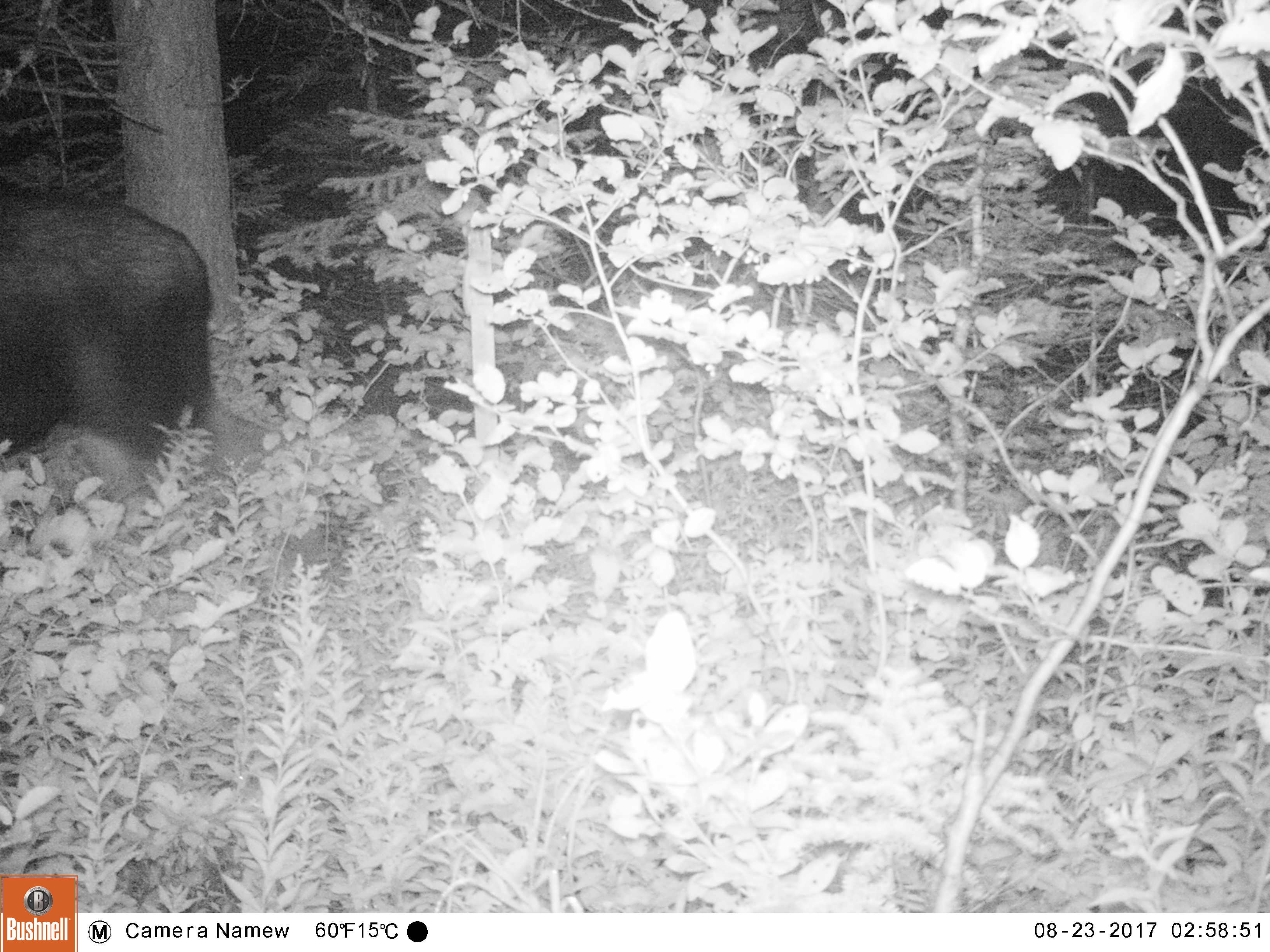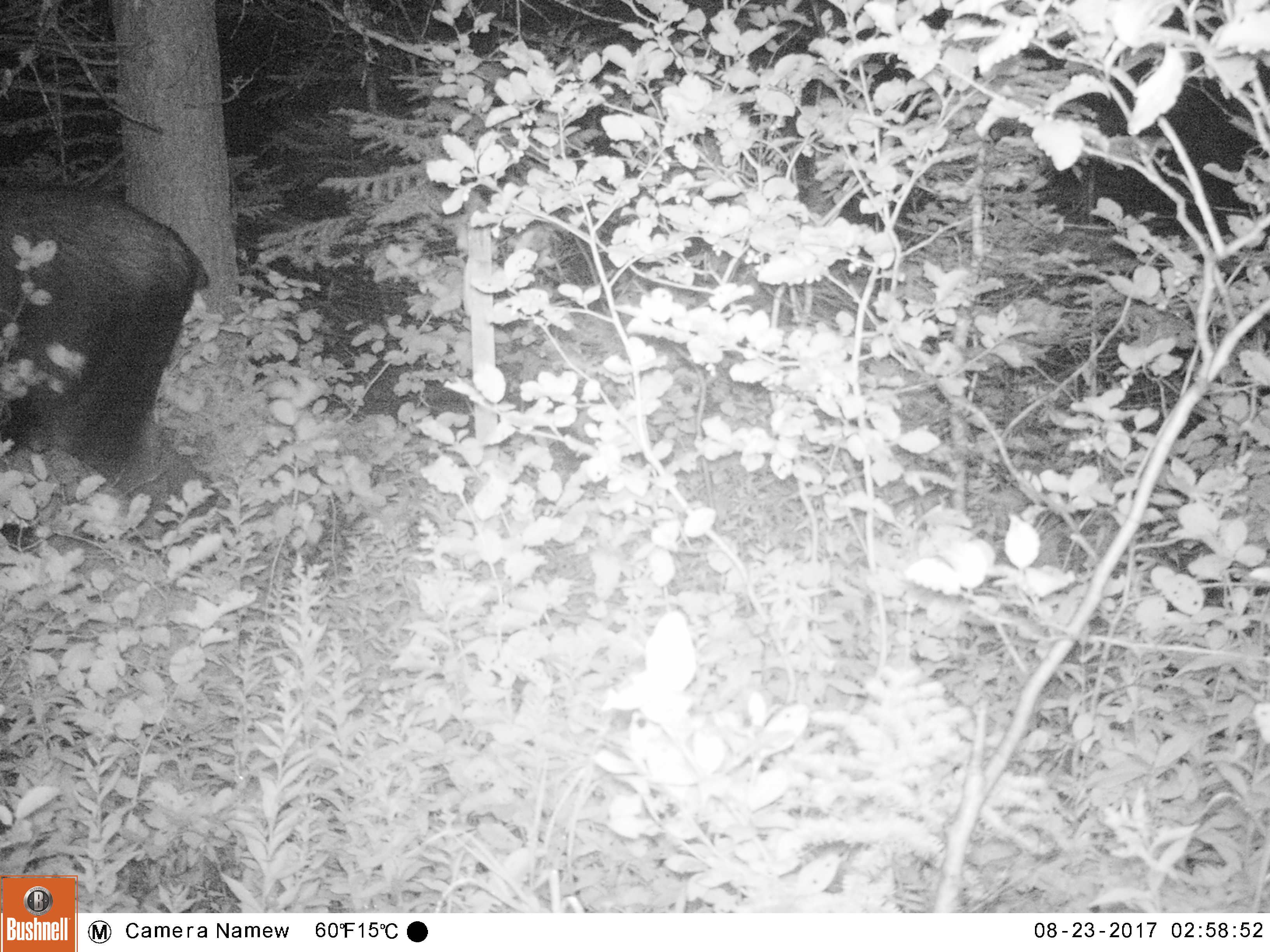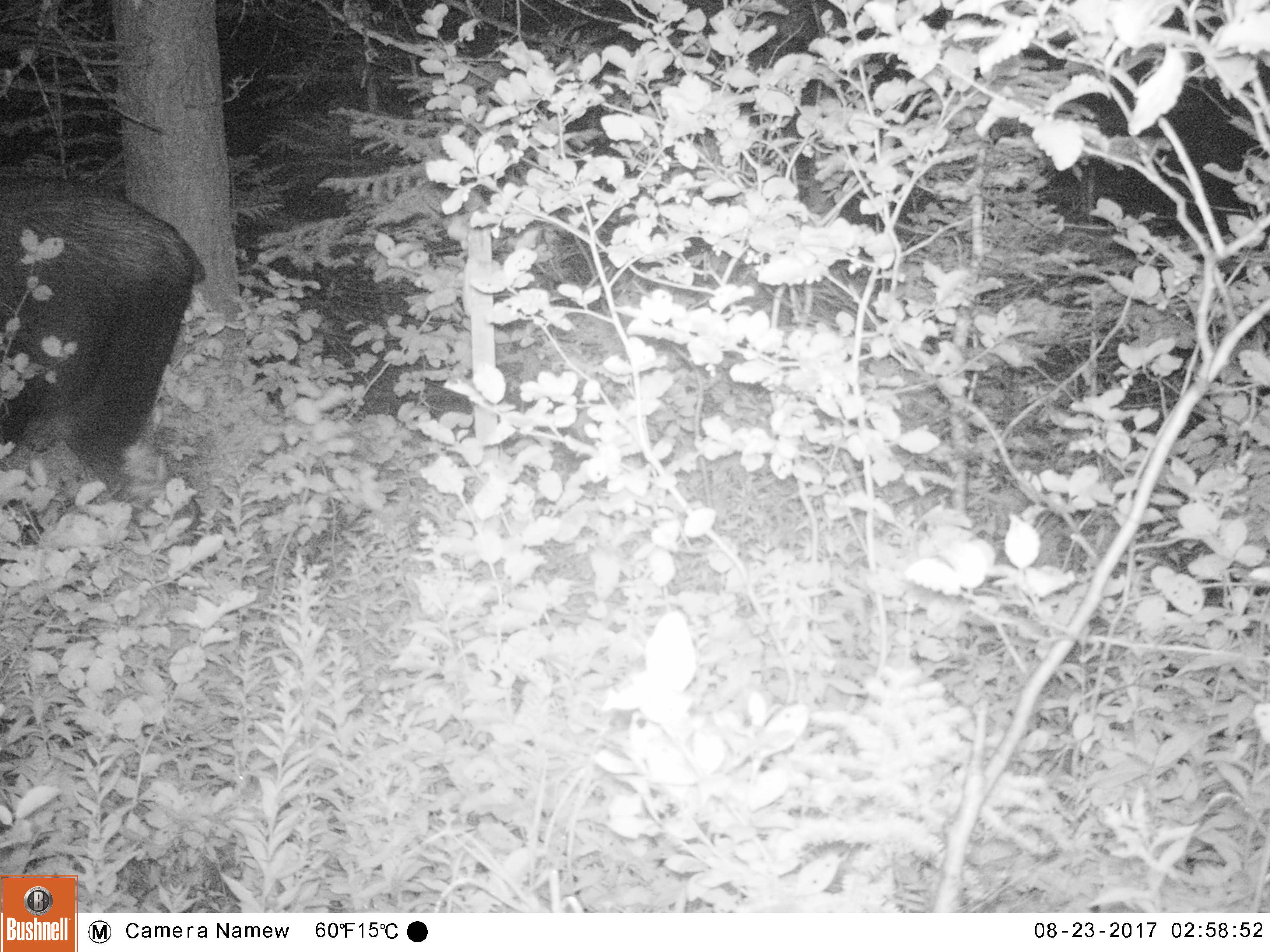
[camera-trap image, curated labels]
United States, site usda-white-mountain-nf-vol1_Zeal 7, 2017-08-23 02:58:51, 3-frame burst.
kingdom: Animalia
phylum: Chordata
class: Mammalia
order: Artiodactyla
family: Cervidae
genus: Alces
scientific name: Alces alces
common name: moose